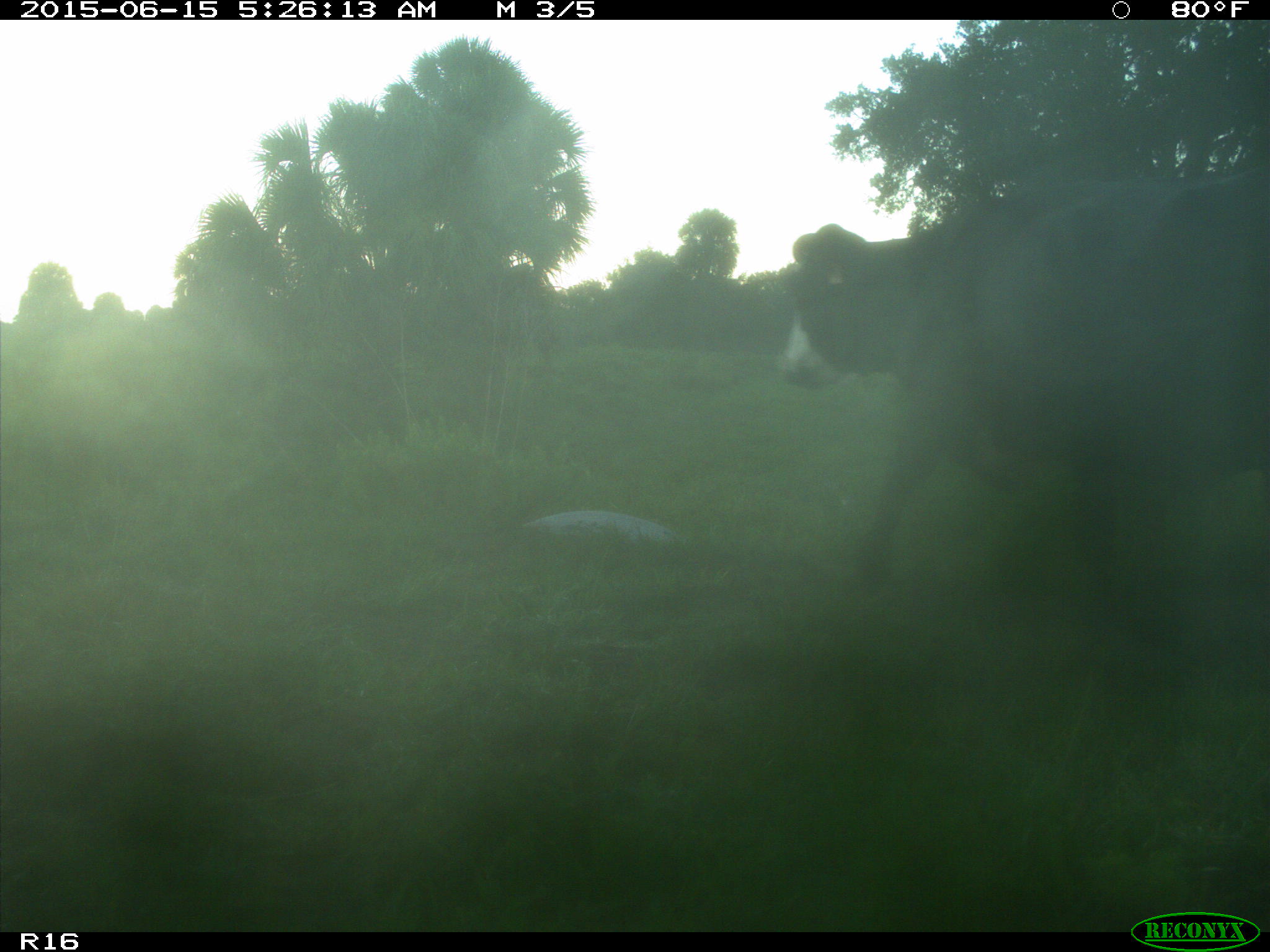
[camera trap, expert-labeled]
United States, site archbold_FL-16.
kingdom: Animalia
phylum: Chordata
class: Mammalia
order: Artiodactyla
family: Bovidae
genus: Bos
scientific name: Bos taurus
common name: domestic cow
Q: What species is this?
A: Bos taurus (domestic cow).